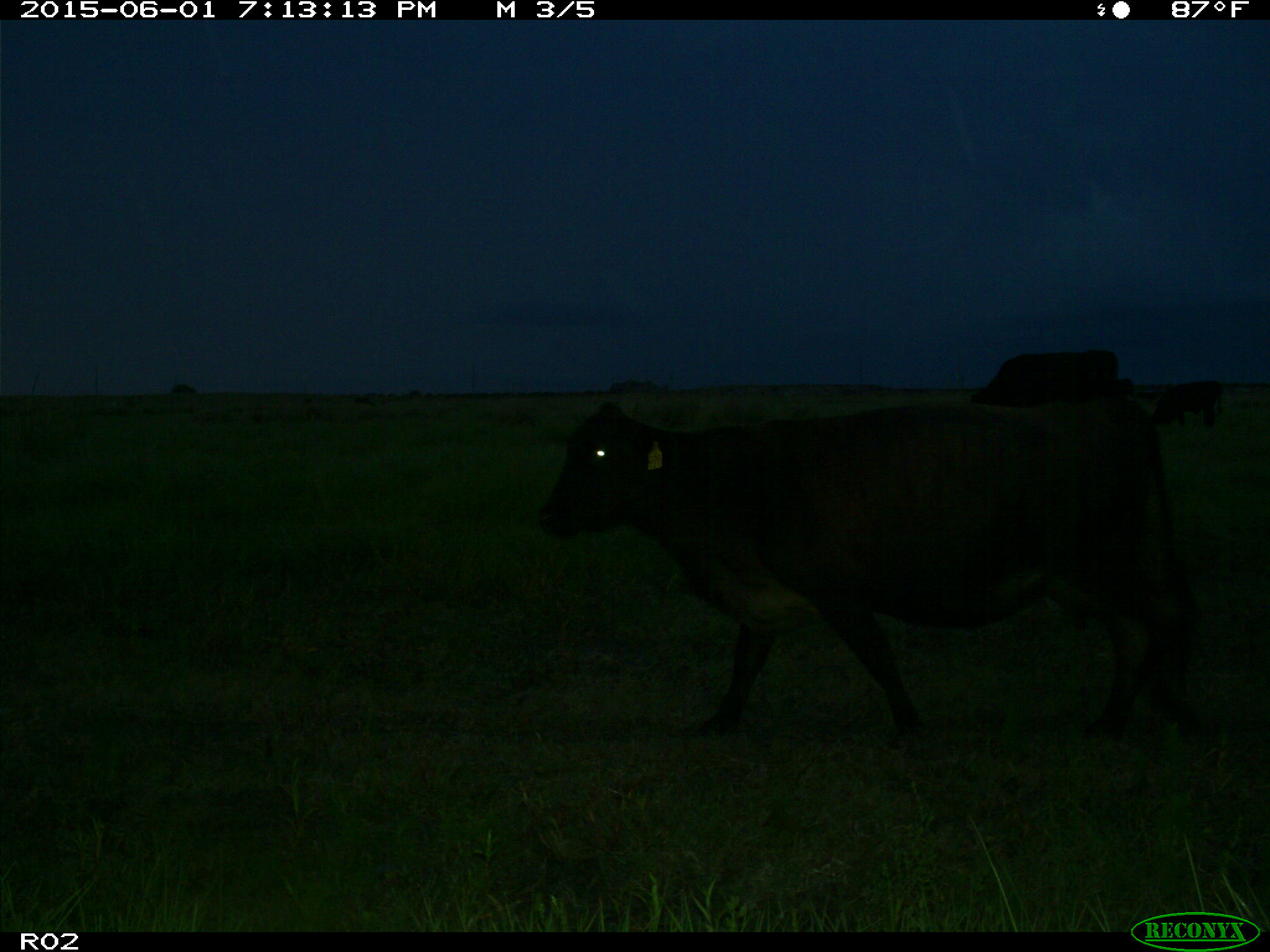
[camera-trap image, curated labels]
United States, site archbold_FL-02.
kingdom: Animalia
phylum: Chordata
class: Mammalia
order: Artiodactyla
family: Bovidae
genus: Bos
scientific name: Bos taurus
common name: domestic cow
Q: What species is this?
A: Bos taurus (domestic cow).